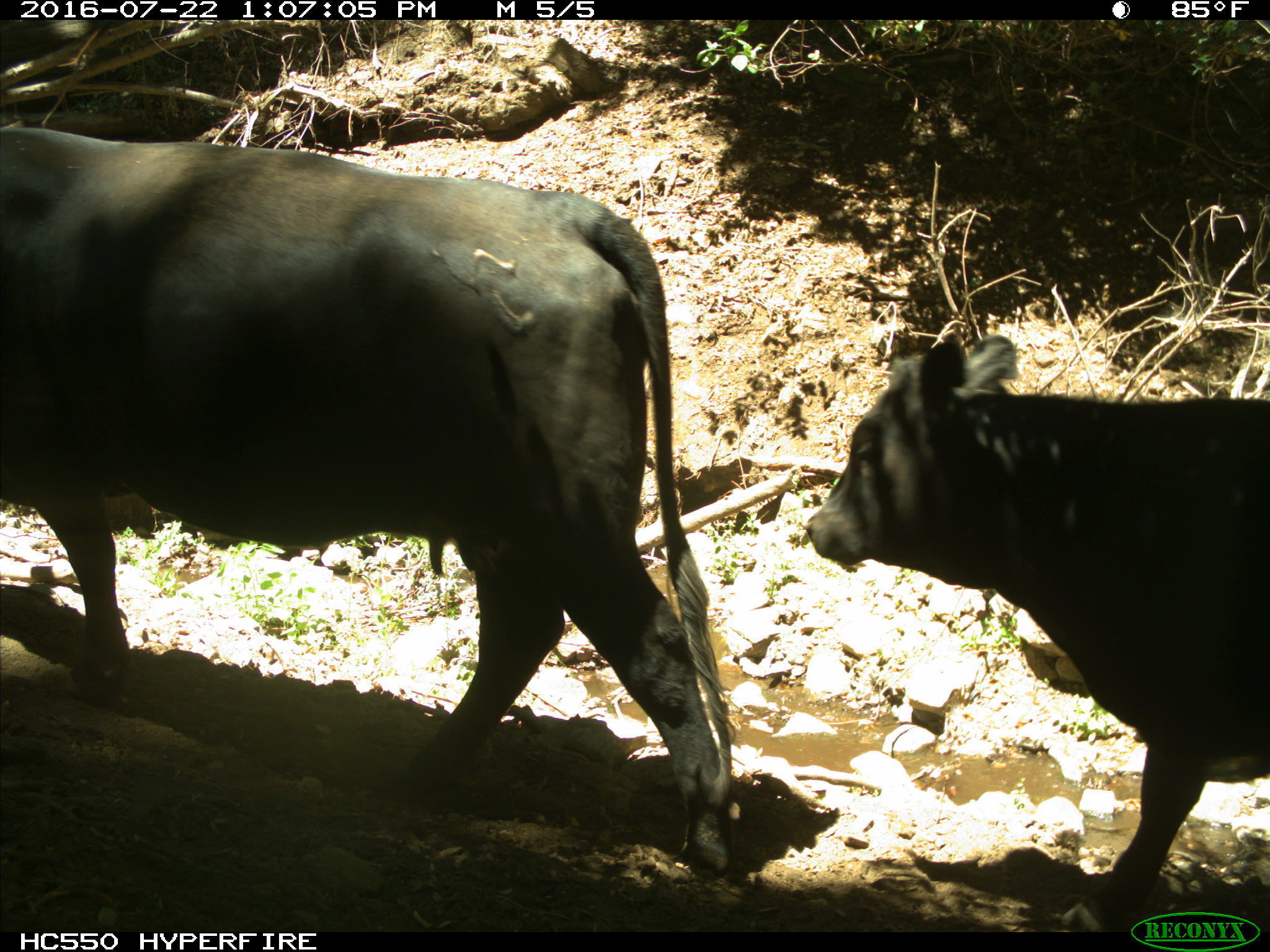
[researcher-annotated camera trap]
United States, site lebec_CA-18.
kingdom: Animalia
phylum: Chordata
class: Mammalia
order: Artiodactyla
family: Bovidae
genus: Bos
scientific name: Bos taurus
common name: domestic cow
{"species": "Bos taurus (domestic cow)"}